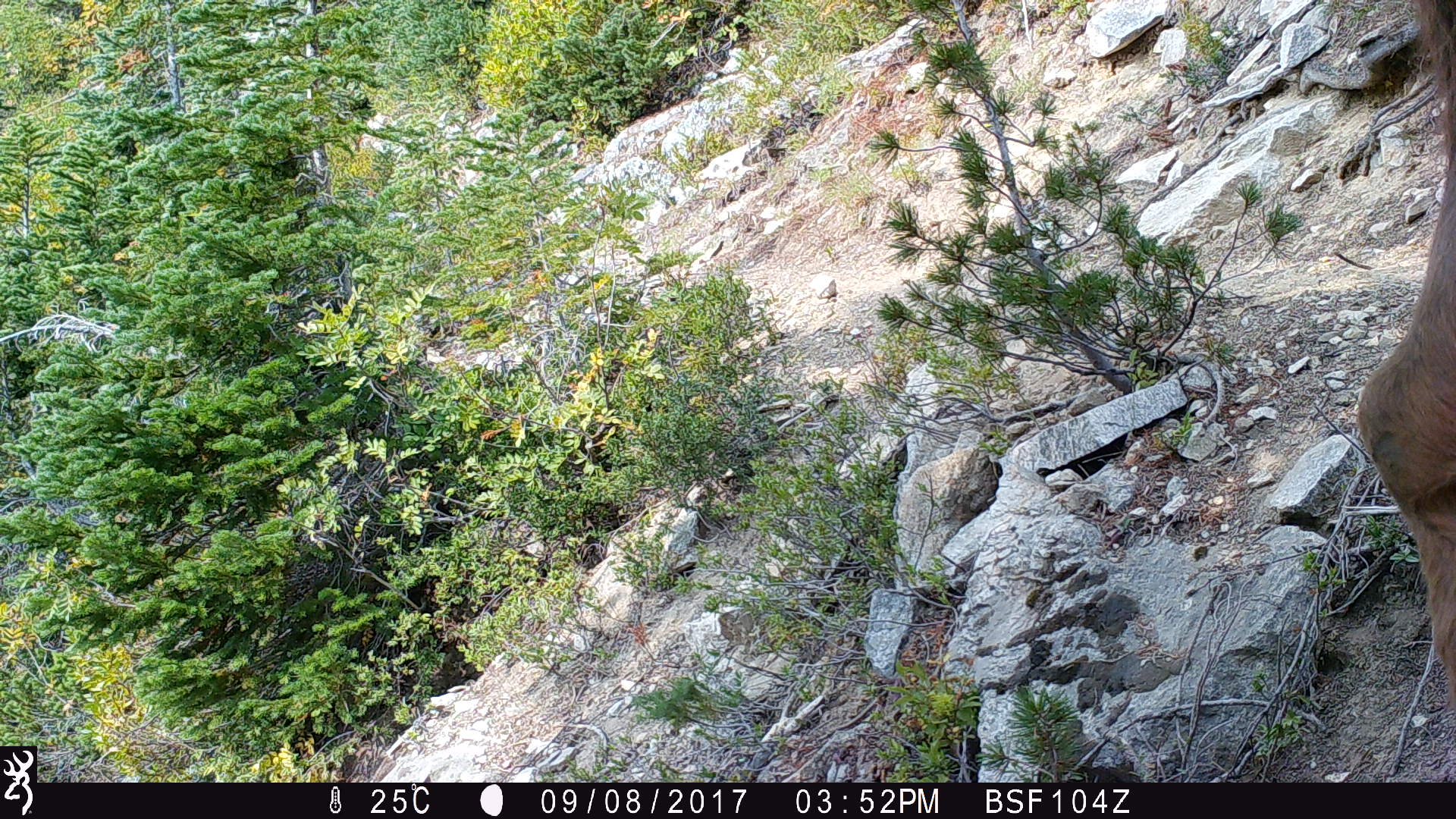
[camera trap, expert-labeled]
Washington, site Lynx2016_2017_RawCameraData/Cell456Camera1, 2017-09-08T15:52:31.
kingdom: Animalia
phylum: Chordata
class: Mammalia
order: Artiodactyla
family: Cervidae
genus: Odocoileus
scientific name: Odocoileus hemionus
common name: mule deer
Odocoileus hemionus (mule deer). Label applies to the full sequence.